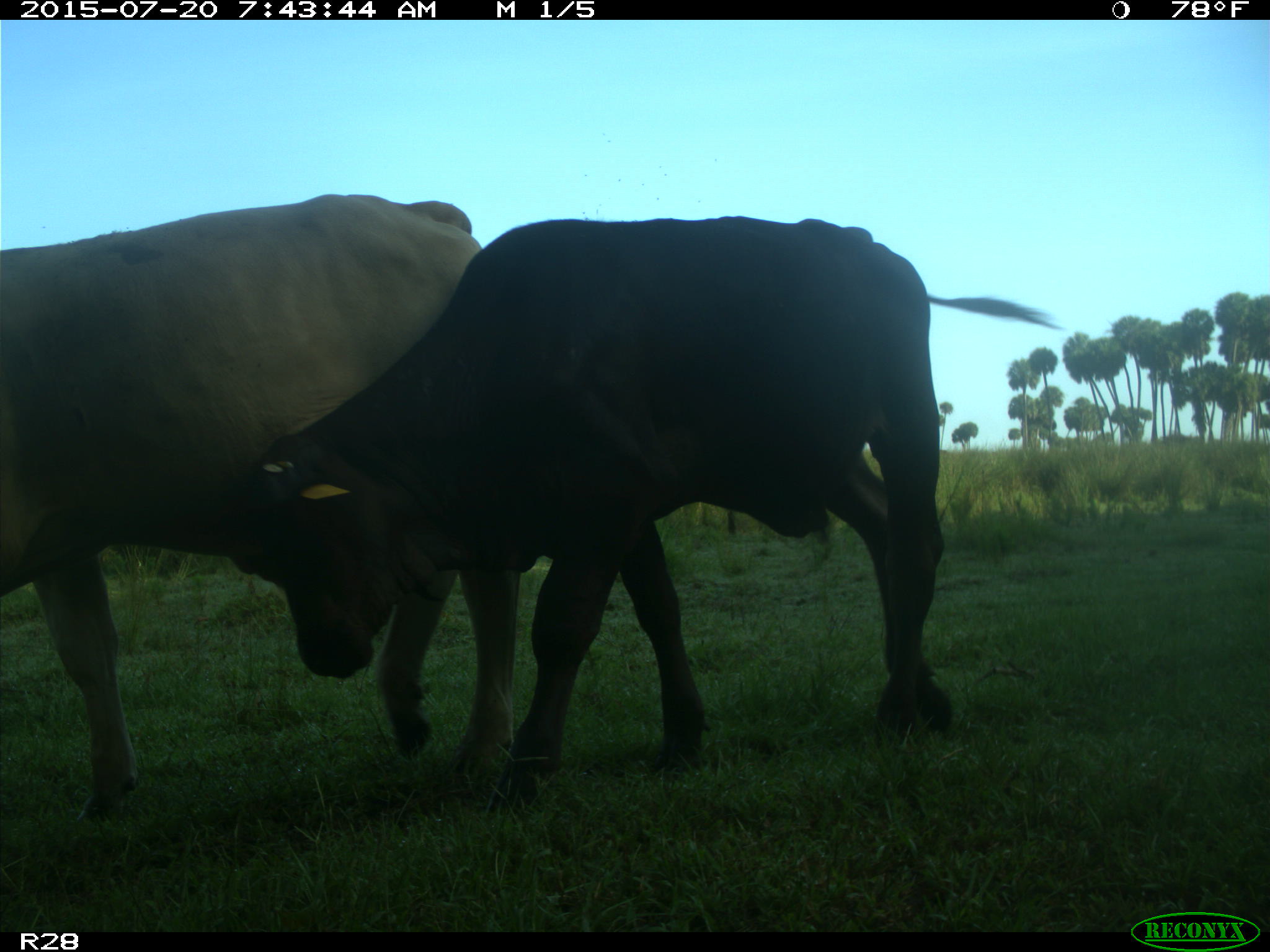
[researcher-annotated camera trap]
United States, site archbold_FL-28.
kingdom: Animalia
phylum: Chordata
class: Mammalia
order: Artiodactyla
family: Bovidae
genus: Bos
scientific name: Bos taurus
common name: domestic cow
Bos taurus (domestic cow).